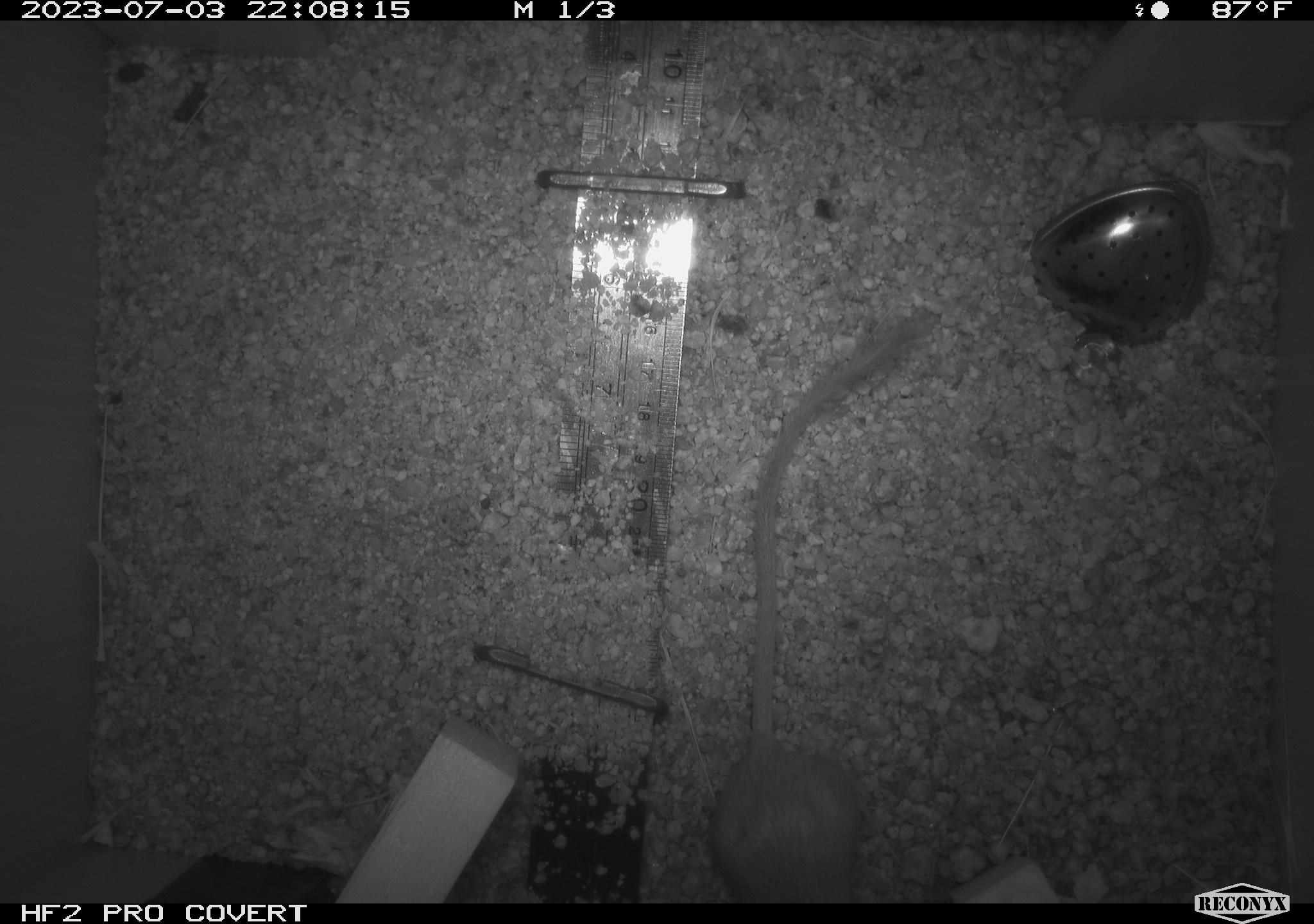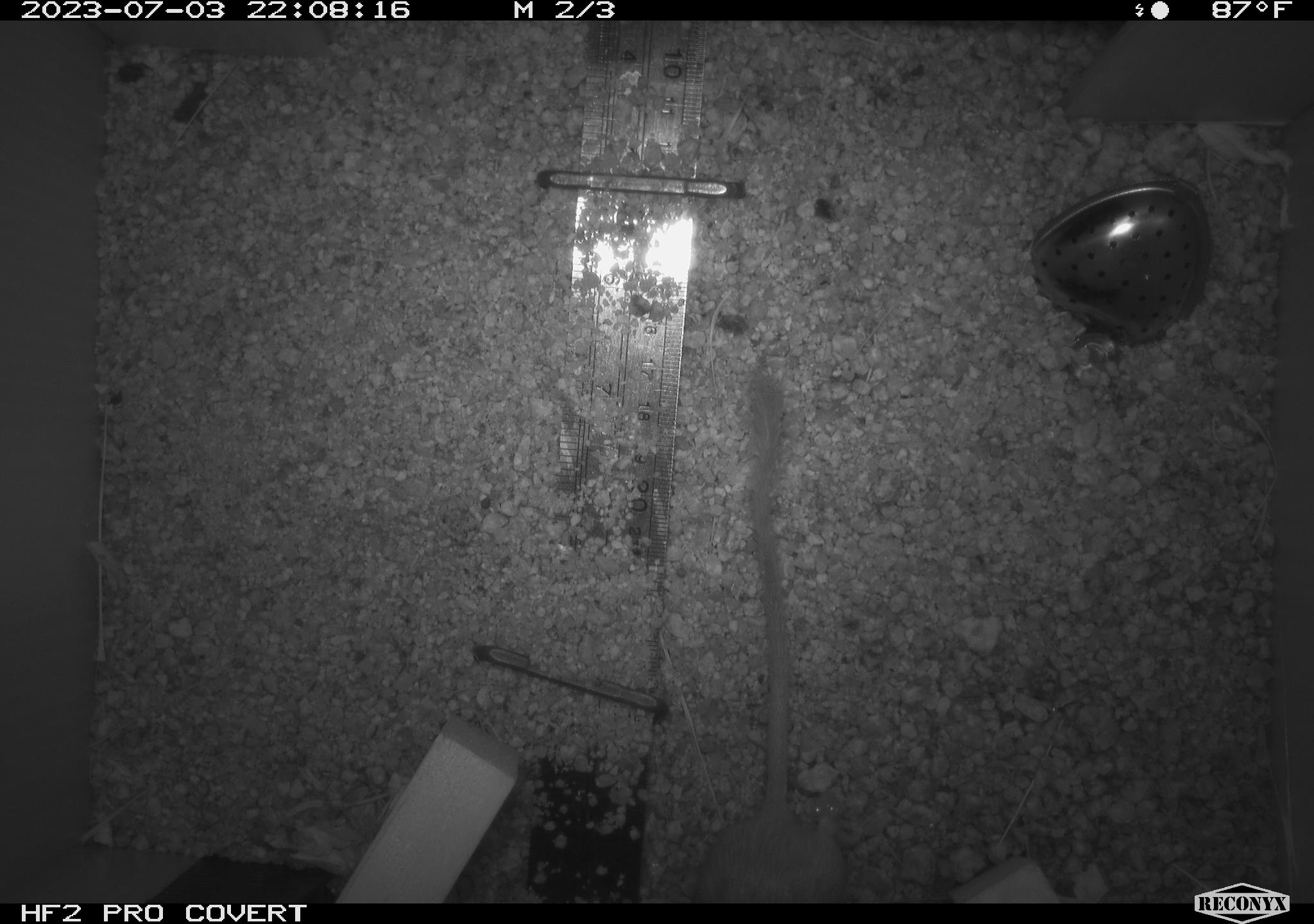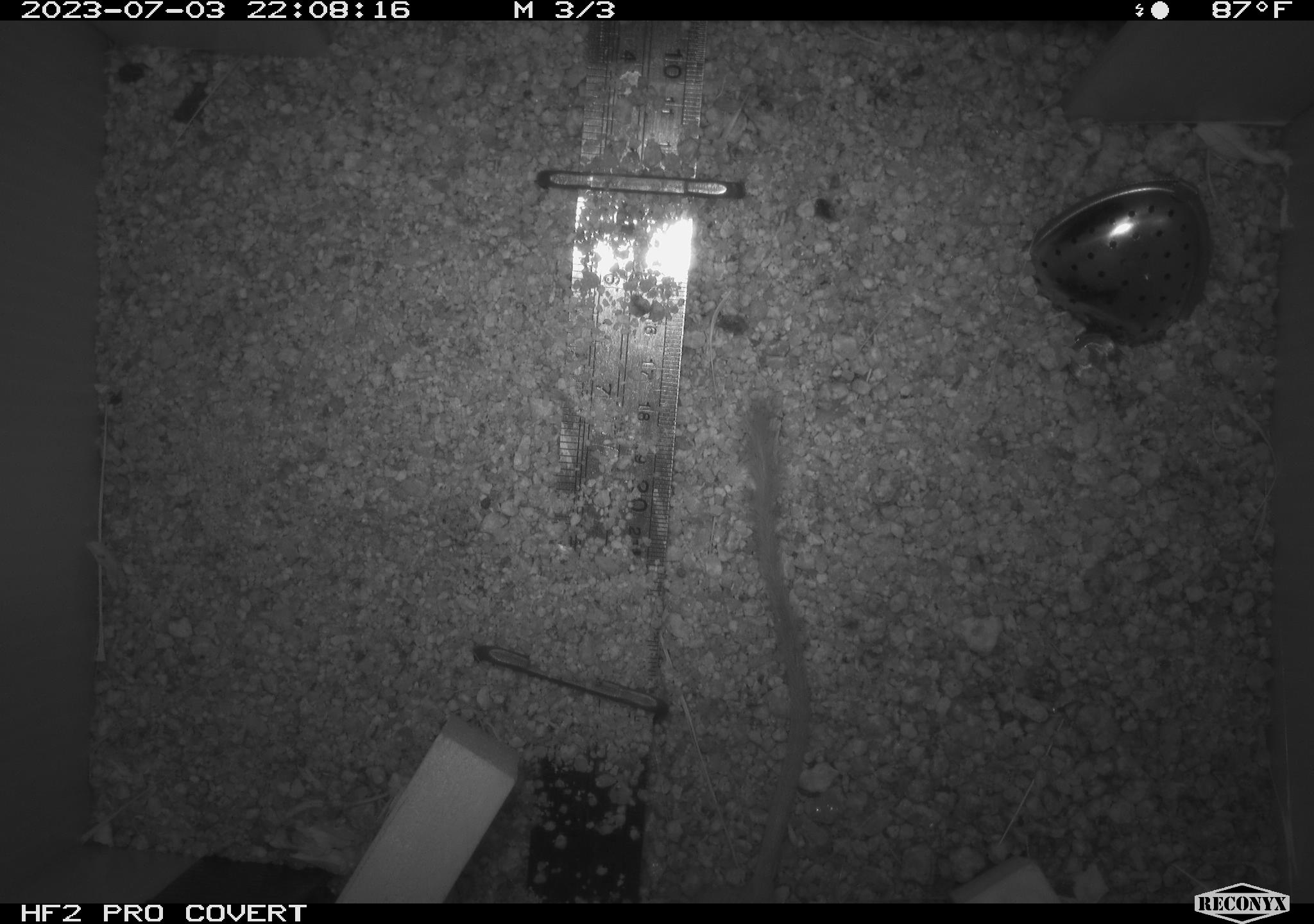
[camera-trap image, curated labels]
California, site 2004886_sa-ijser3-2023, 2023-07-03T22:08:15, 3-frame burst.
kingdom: Animalia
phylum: Chordata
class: Mammalia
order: Rodentia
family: Heteromyidae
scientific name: Heteromyidae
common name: kangaroo rats and pocket mice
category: heteromyidae family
Heteromyidae family (kangaroo rats and pocket mice) (Heteromyidae).